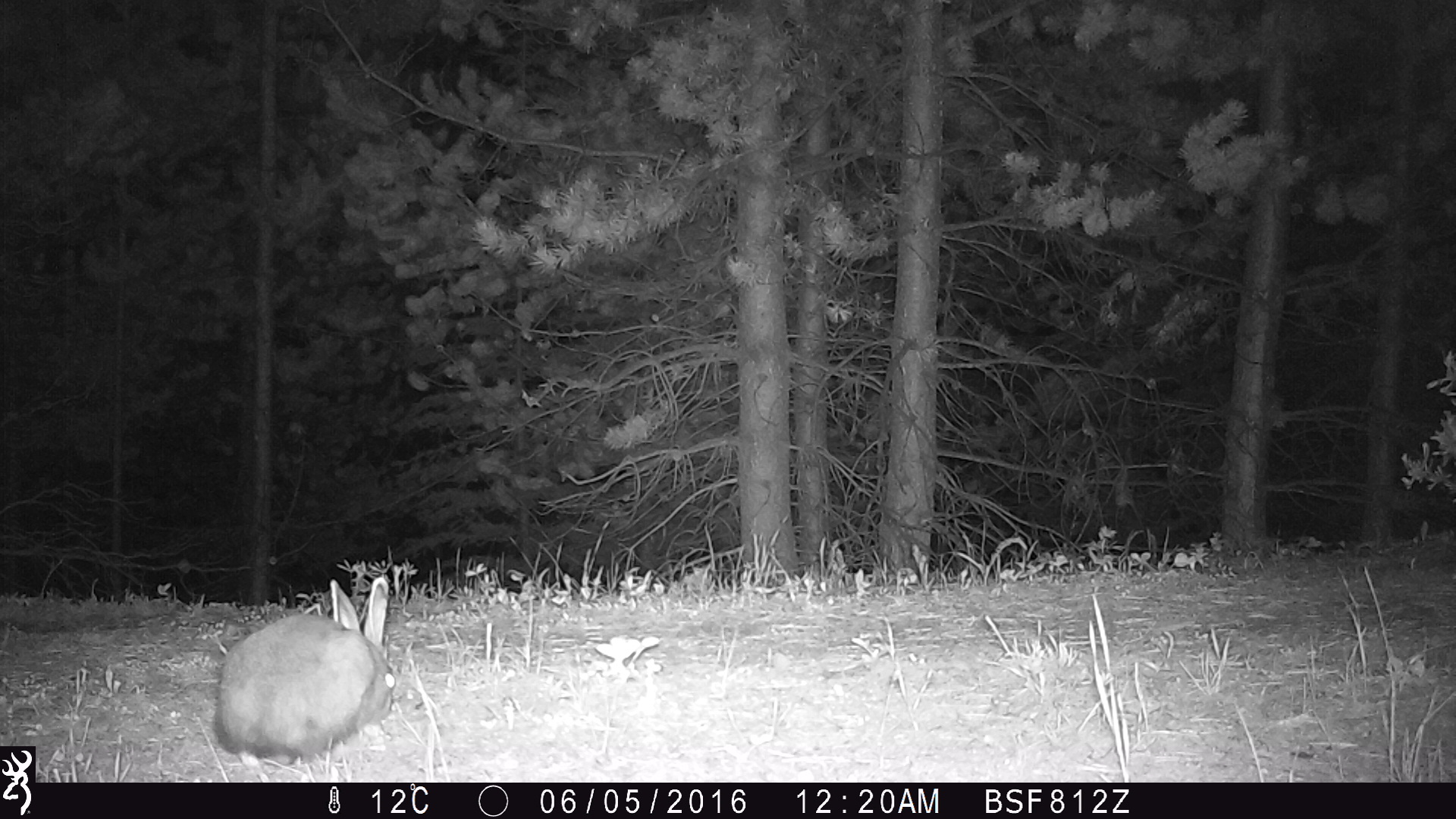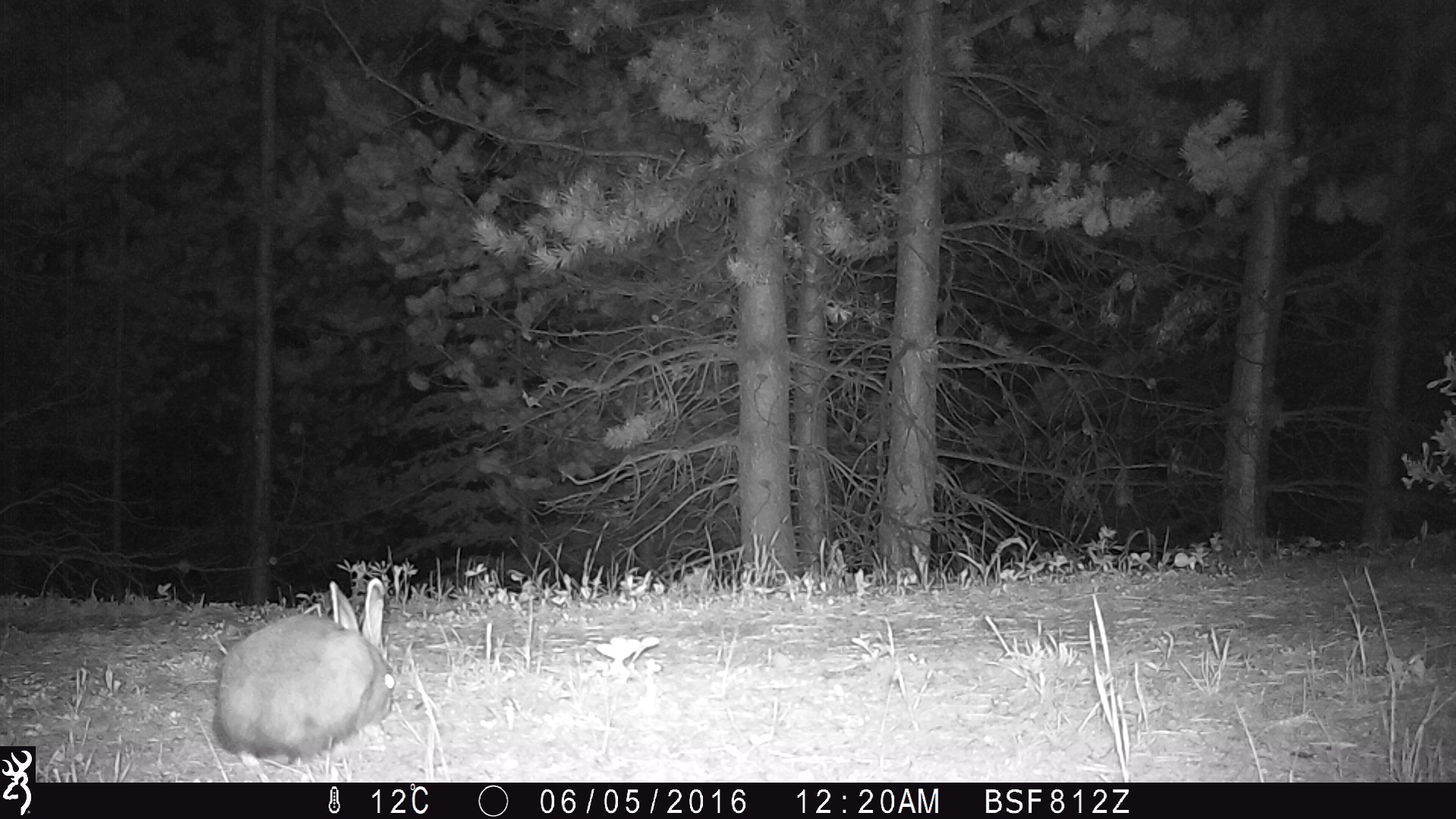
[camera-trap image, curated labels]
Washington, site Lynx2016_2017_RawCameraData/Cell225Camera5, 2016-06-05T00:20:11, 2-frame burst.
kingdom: Animalia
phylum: Chordata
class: Mammalia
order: Lagomorpha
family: Leporidae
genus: Lepus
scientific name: Lepus americanus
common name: snowshoe hare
Lepus americanus (snowshoe hare). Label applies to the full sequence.